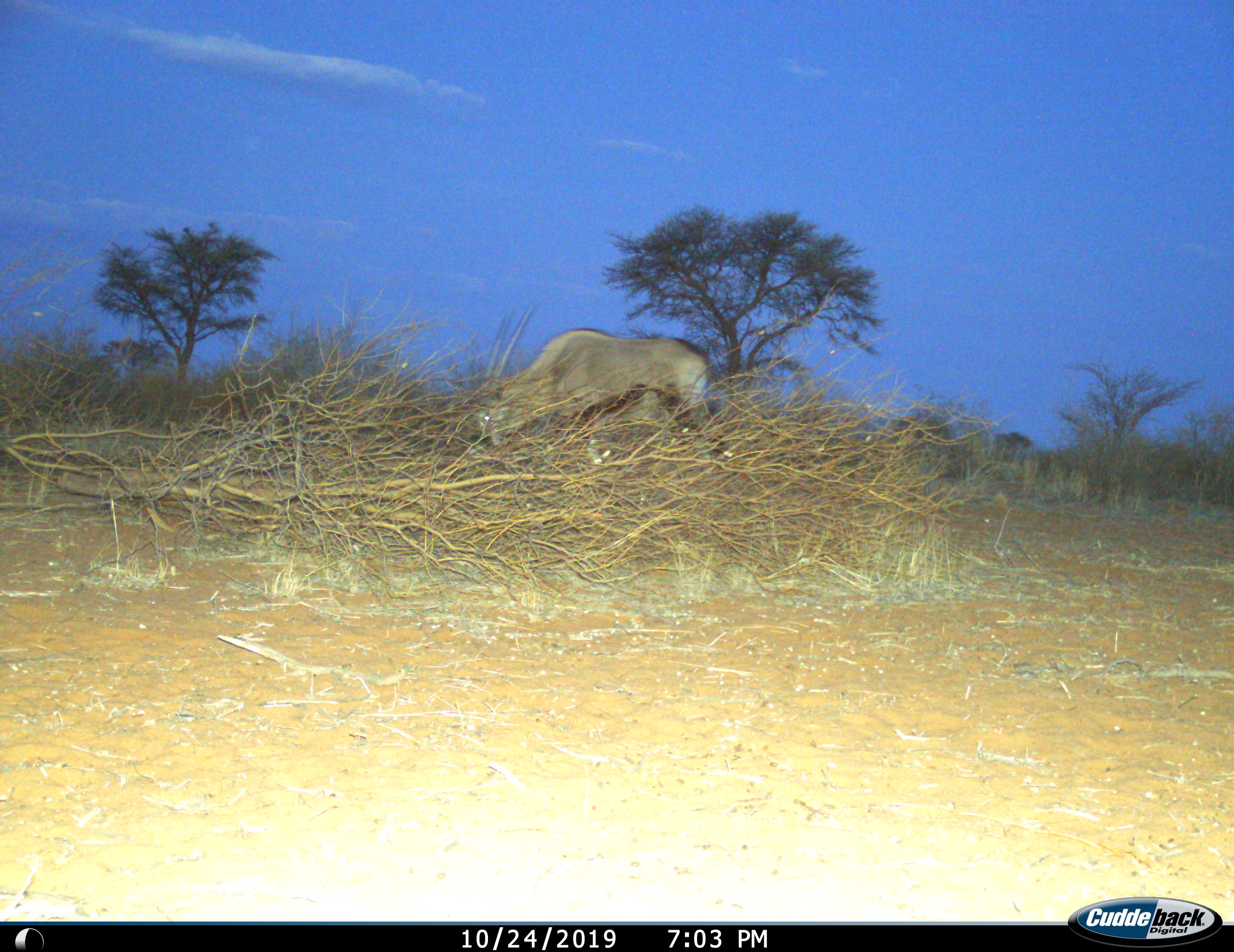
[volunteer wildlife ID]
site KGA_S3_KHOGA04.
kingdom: Animalia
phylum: Chordata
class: Mammalia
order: Artiodactyla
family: Bovidae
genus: Oryx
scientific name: Oryx gazella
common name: gemsbok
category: oryx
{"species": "oryx (gemsbok) (Oryx gazella)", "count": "1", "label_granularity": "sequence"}